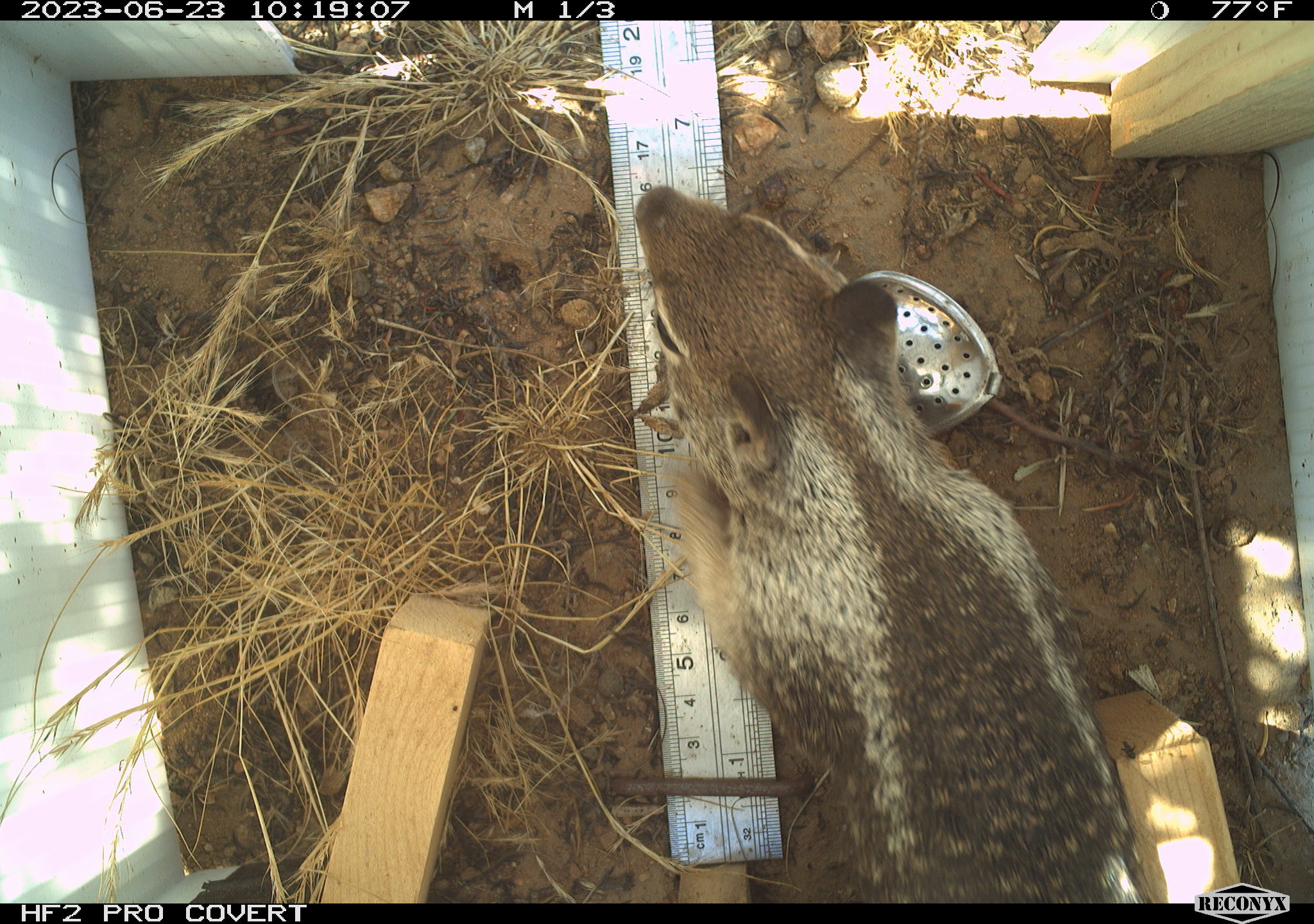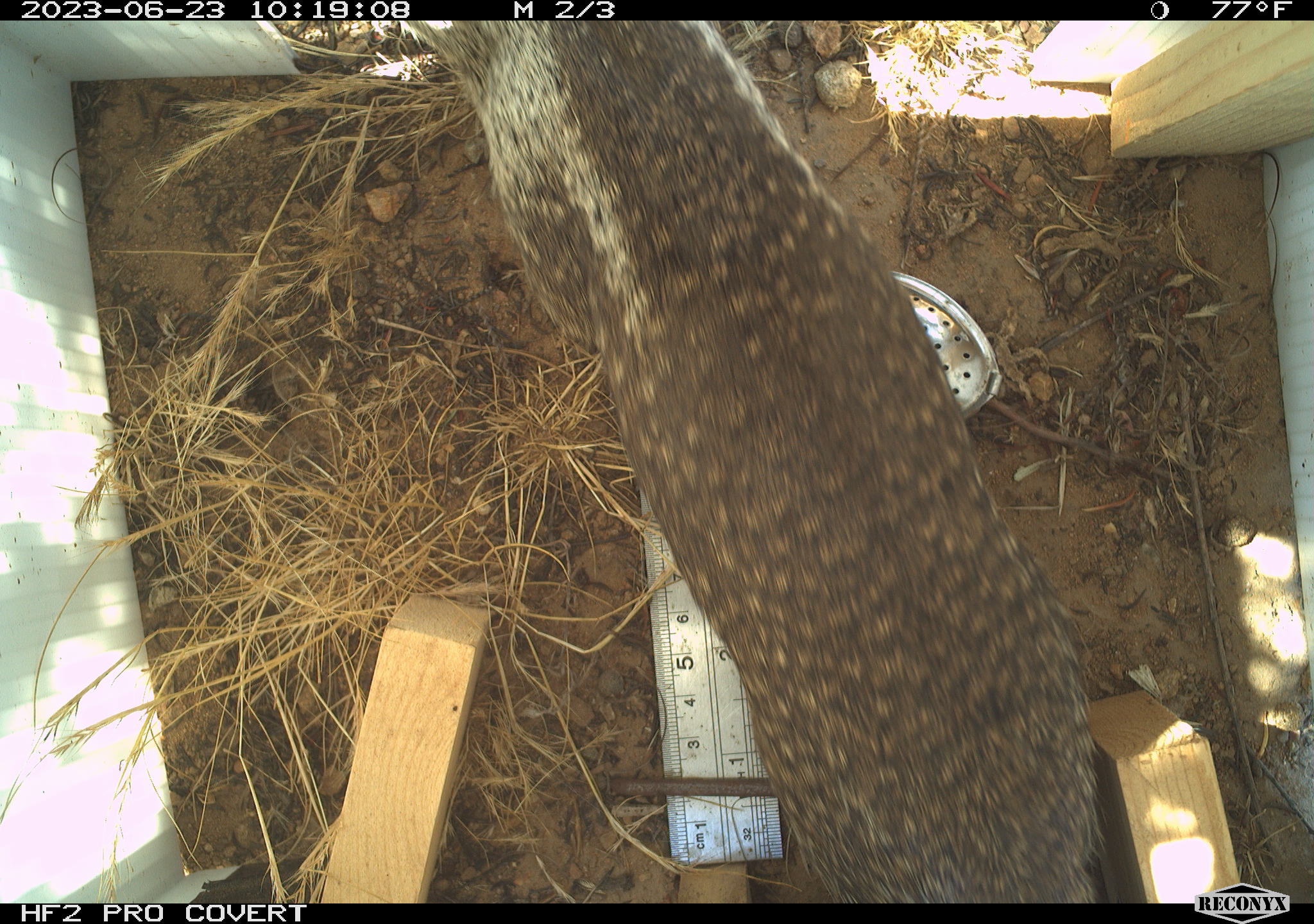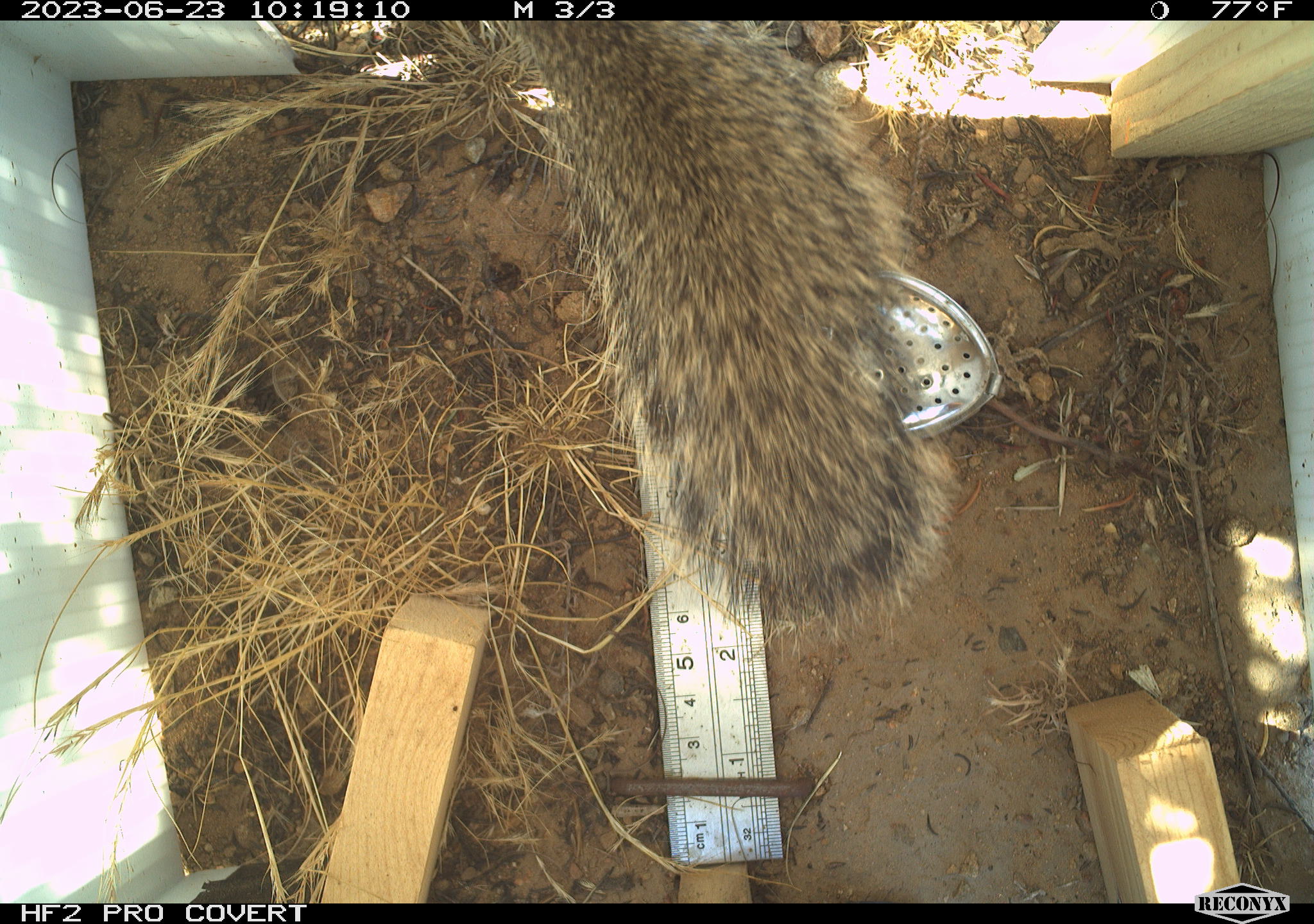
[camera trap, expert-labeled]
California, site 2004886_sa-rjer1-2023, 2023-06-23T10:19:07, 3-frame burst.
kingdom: Animalia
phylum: Chordata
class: Mammalia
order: Rodentia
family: Sciuridae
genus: Otospermophilus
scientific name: Otospermophilus beecheyi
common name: california ground squirrel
California ground squirrel (Otospermophilus beecheyi).